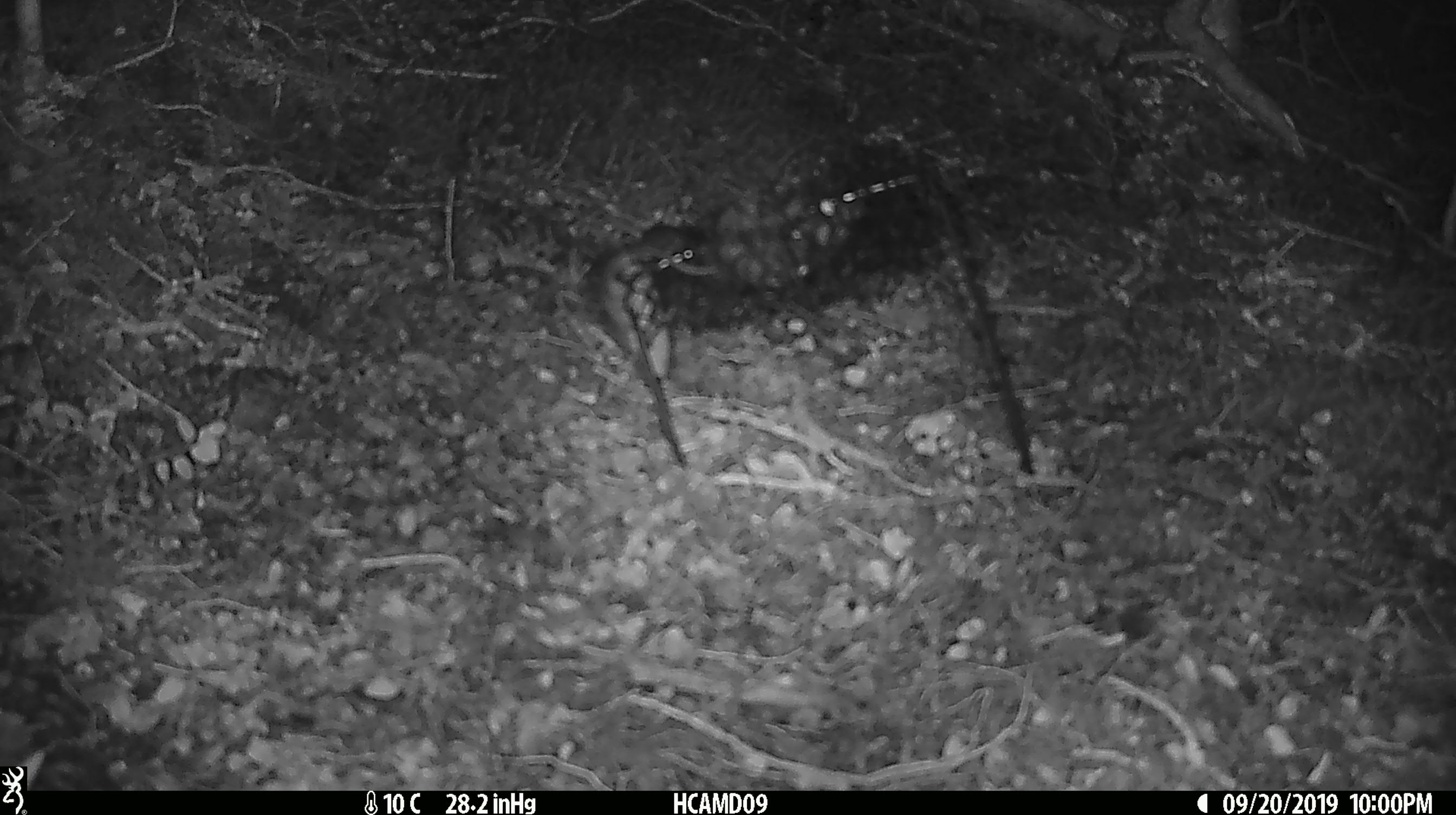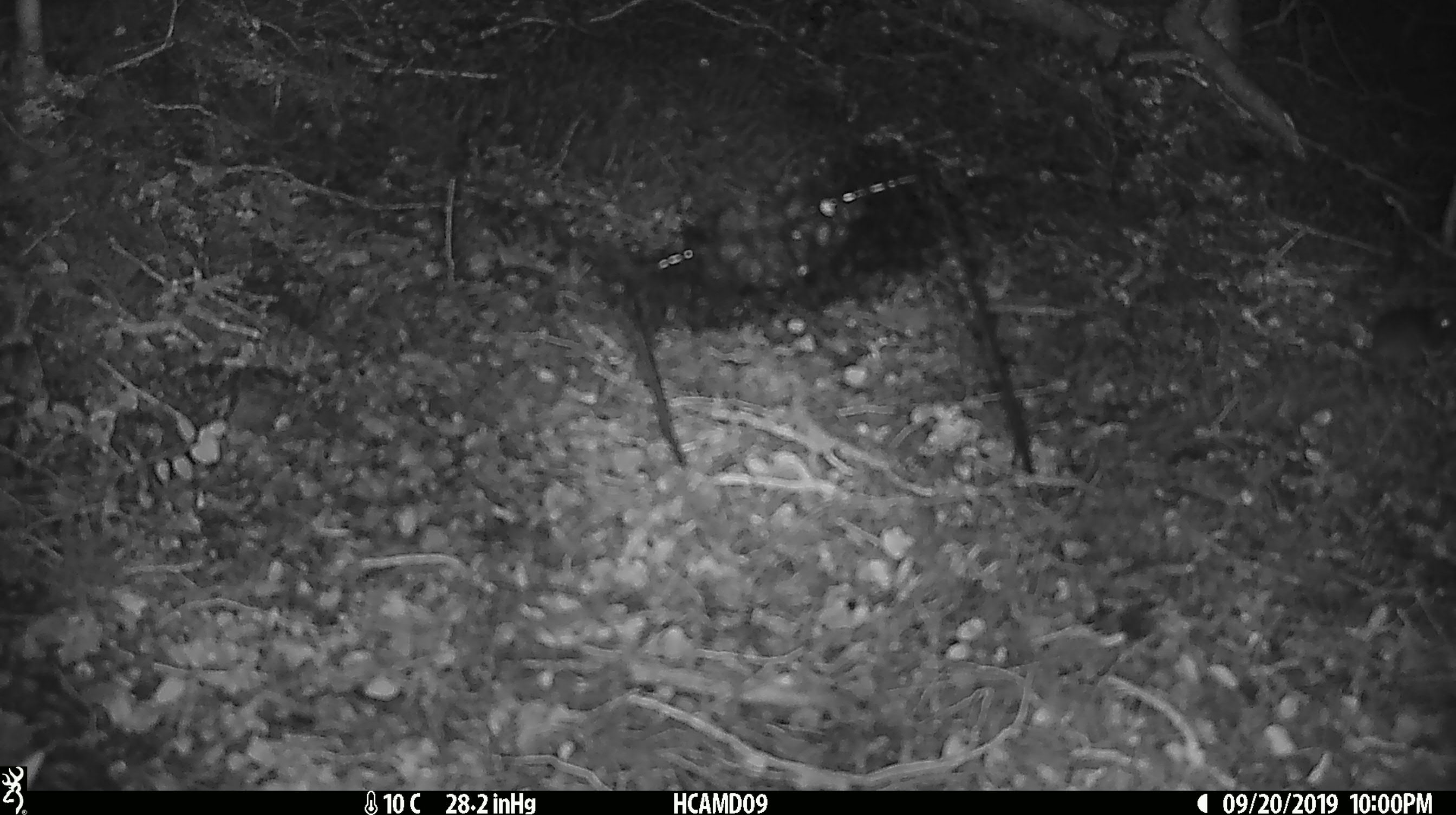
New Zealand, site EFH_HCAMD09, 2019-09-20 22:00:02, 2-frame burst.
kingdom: Animalia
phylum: Chordata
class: Mammalia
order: Rodentia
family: Muridae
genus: Mus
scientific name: Mus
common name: mouse